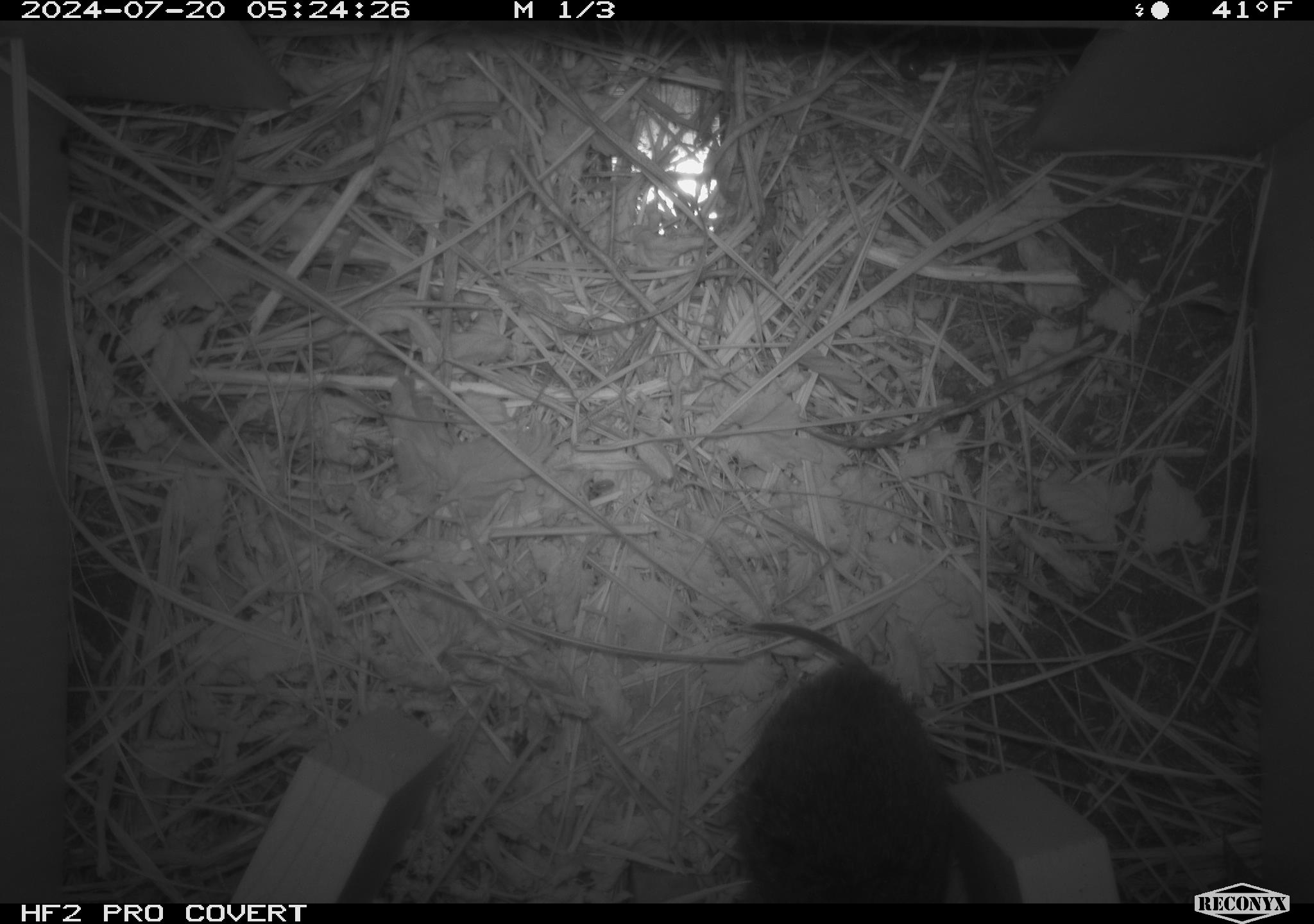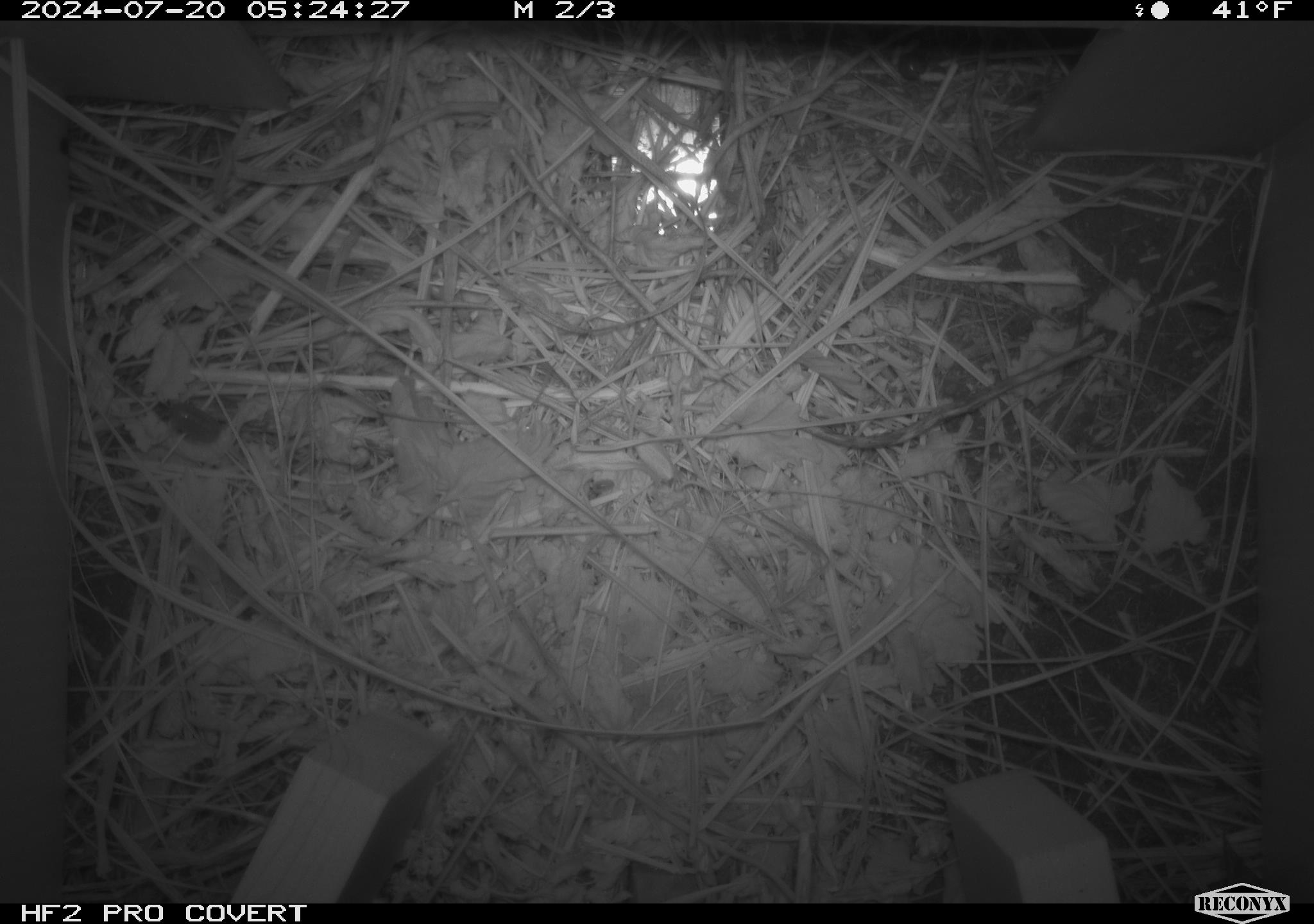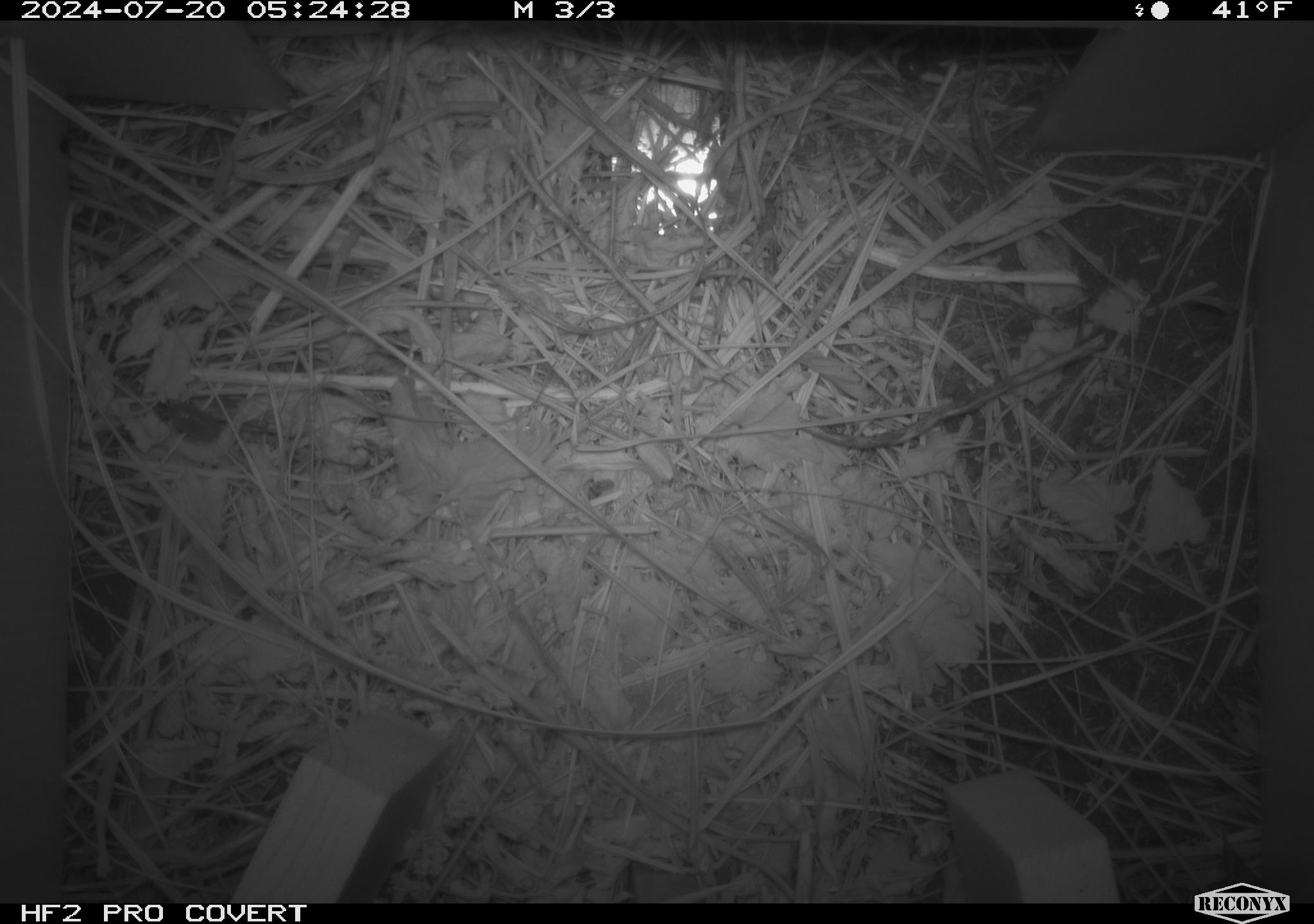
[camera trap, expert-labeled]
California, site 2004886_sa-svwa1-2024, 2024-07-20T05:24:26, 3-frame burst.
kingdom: Animalia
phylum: Chordata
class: Mammalia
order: Rodentia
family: Cricetidae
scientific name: Arvicolinae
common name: voles, lemmings, and muskrats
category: arvicolinae subfamily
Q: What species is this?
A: Arvicolinae subfamily (voles, lemmings, and muskrats) (Arvicolinae).